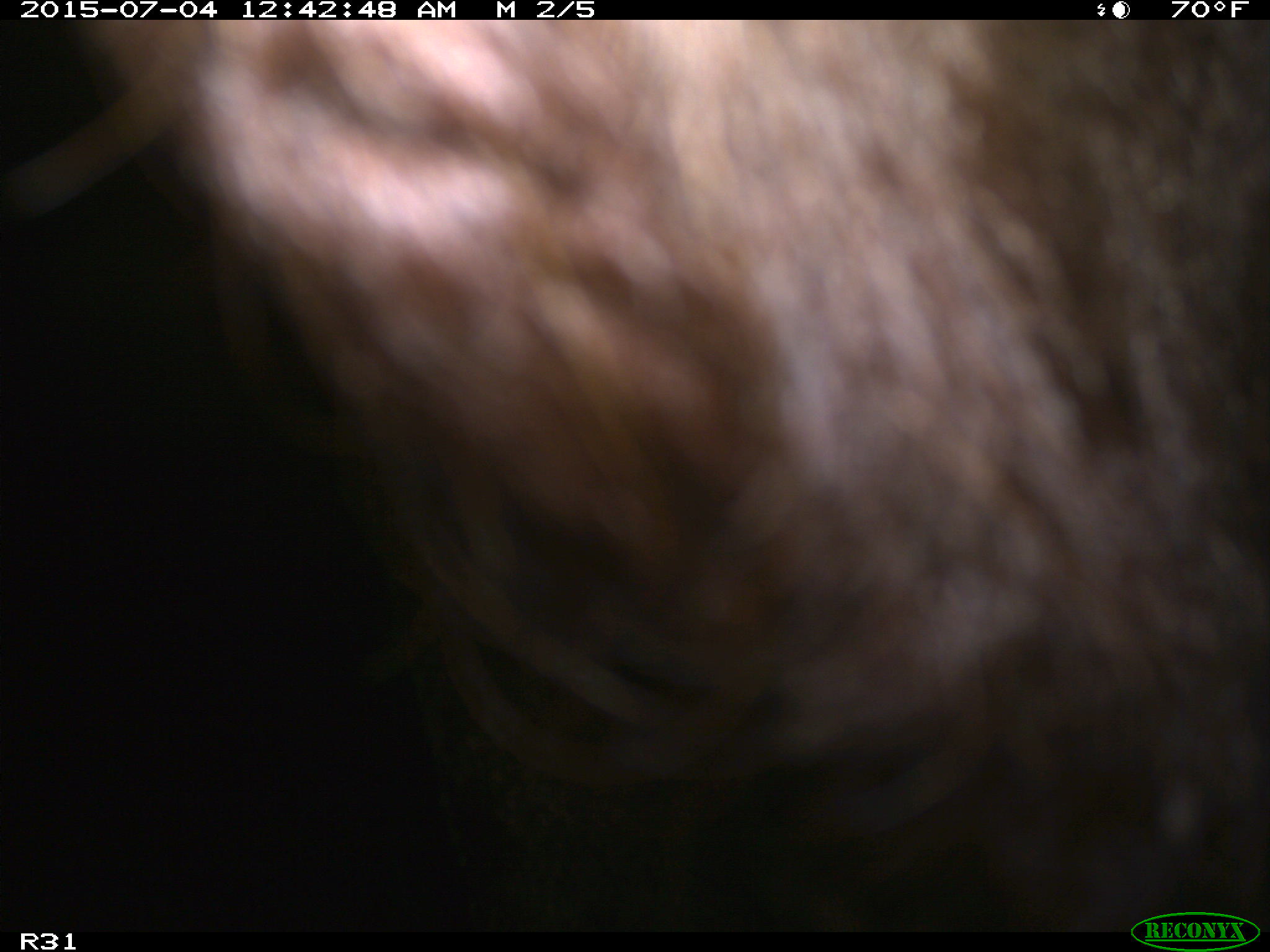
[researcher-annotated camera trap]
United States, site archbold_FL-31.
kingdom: Animalia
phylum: Chordata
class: Mammalia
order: Artiodactyla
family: Bovidae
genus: Bos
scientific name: Bos taurus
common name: domestic cow